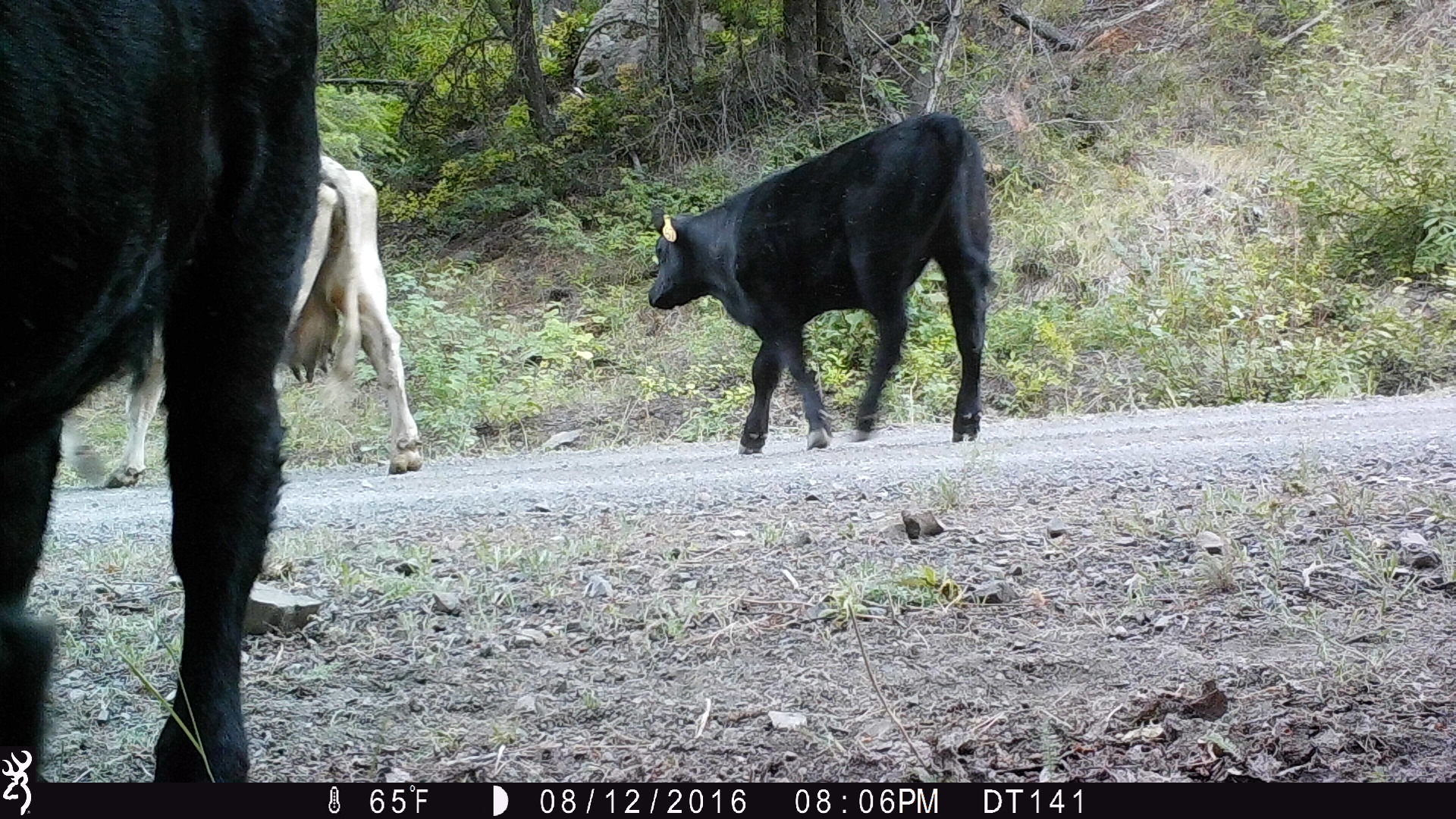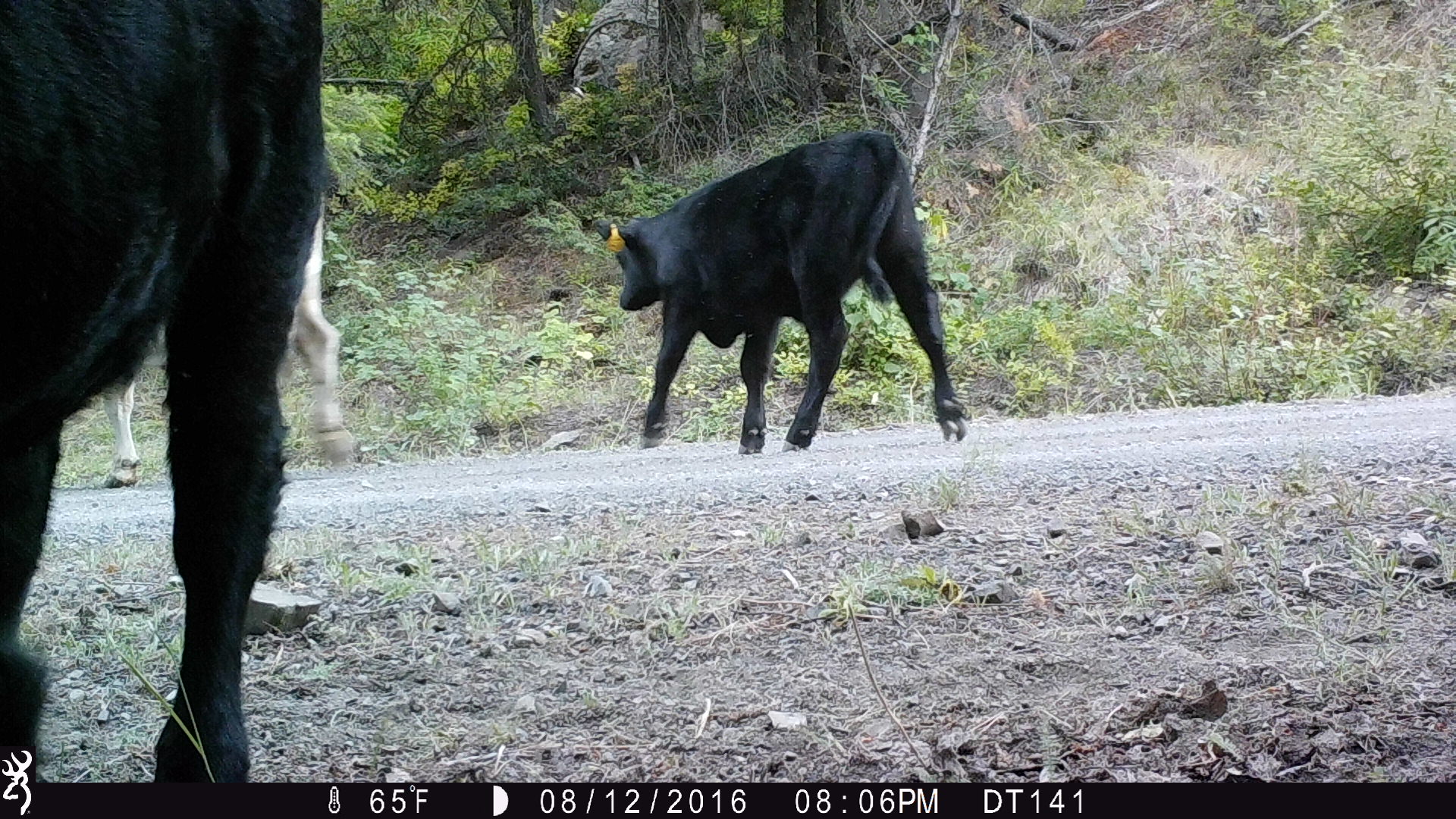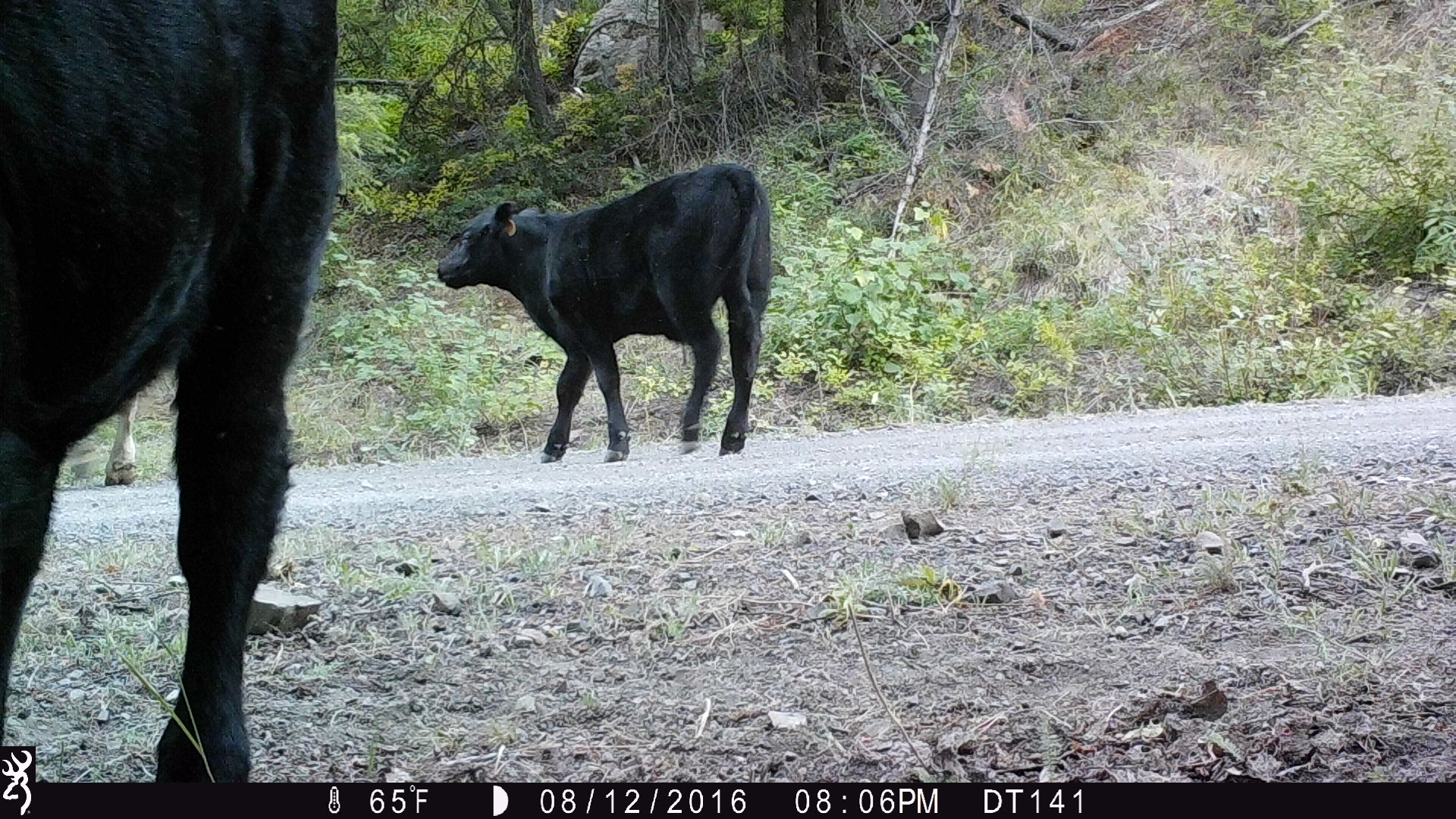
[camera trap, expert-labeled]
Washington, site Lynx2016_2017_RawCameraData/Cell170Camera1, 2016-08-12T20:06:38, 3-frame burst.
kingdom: Animalia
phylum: Chordata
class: Mammalia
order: Artiodactyla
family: Bovidae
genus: Bos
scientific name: Bos taurus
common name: domestic cattle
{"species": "domestic cattle (Bos taurus)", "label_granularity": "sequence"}